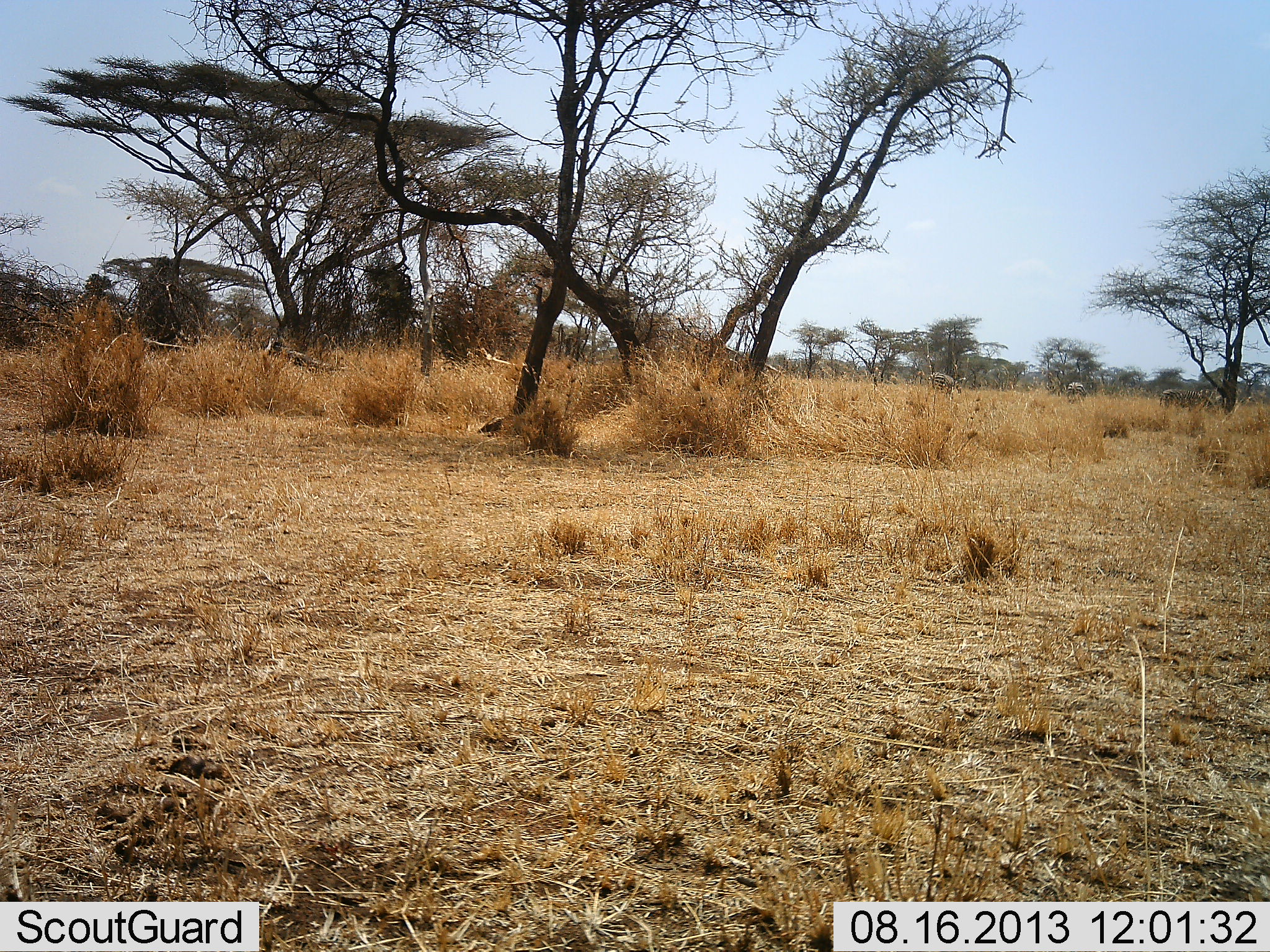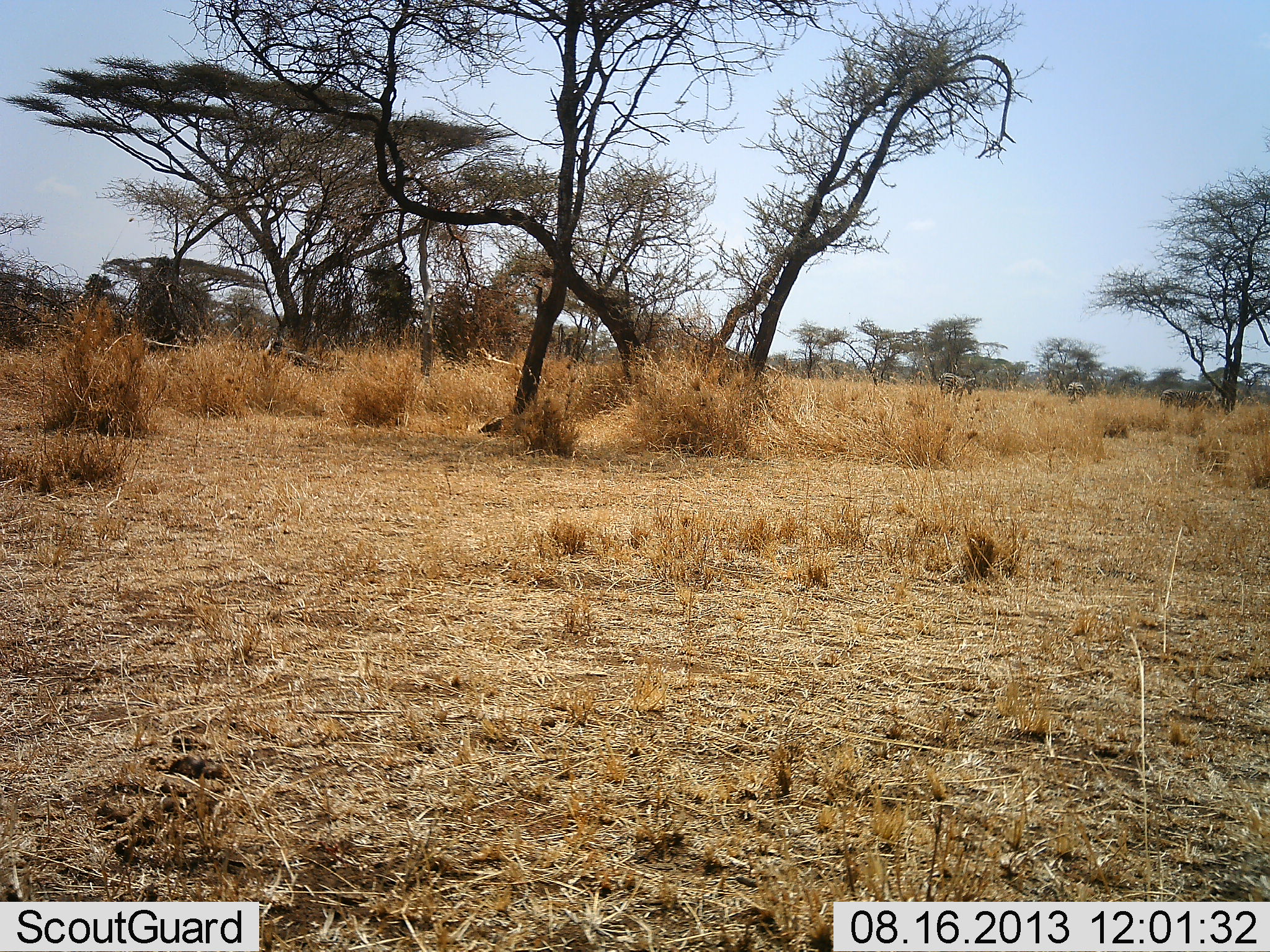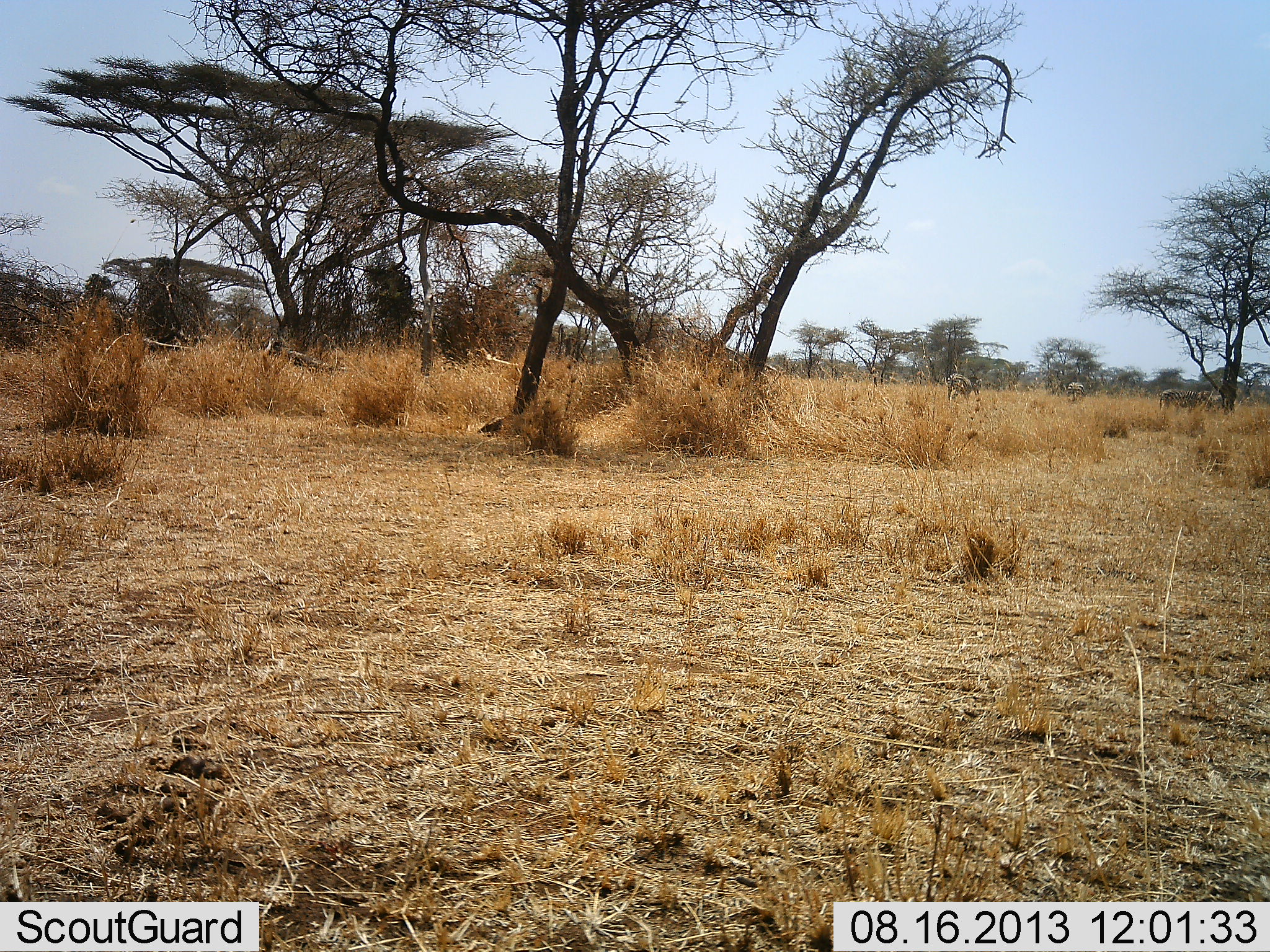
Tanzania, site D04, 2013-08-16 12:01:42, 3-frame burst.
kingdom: Animalia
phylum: Chordata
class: Mammalia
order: Perissodactyla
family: Equidae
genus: Equus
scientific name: Equus quagga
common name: plains zebra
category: zebra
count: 3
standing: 80%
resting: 0%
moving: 90%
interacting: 0%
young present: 0%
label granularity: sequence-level